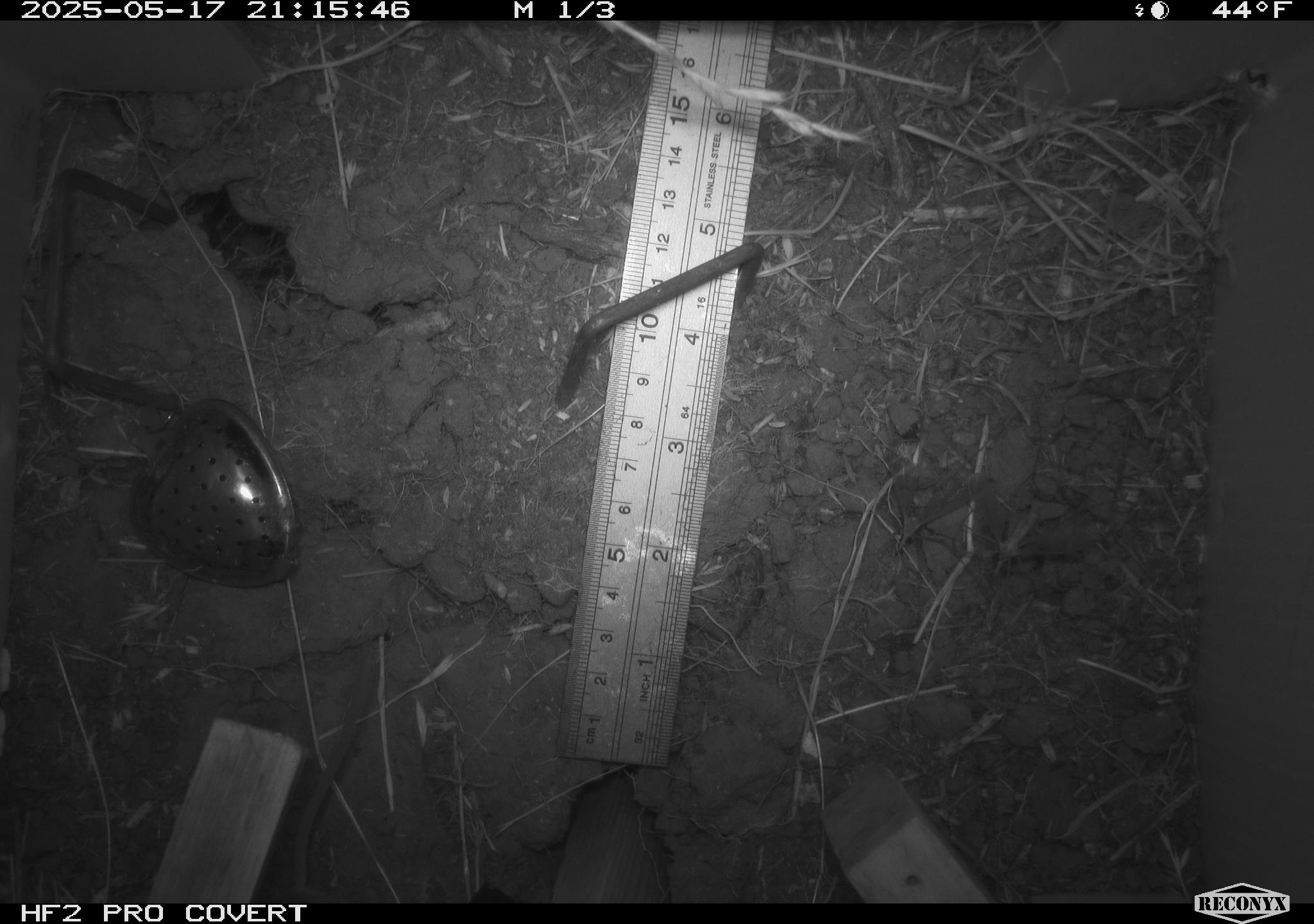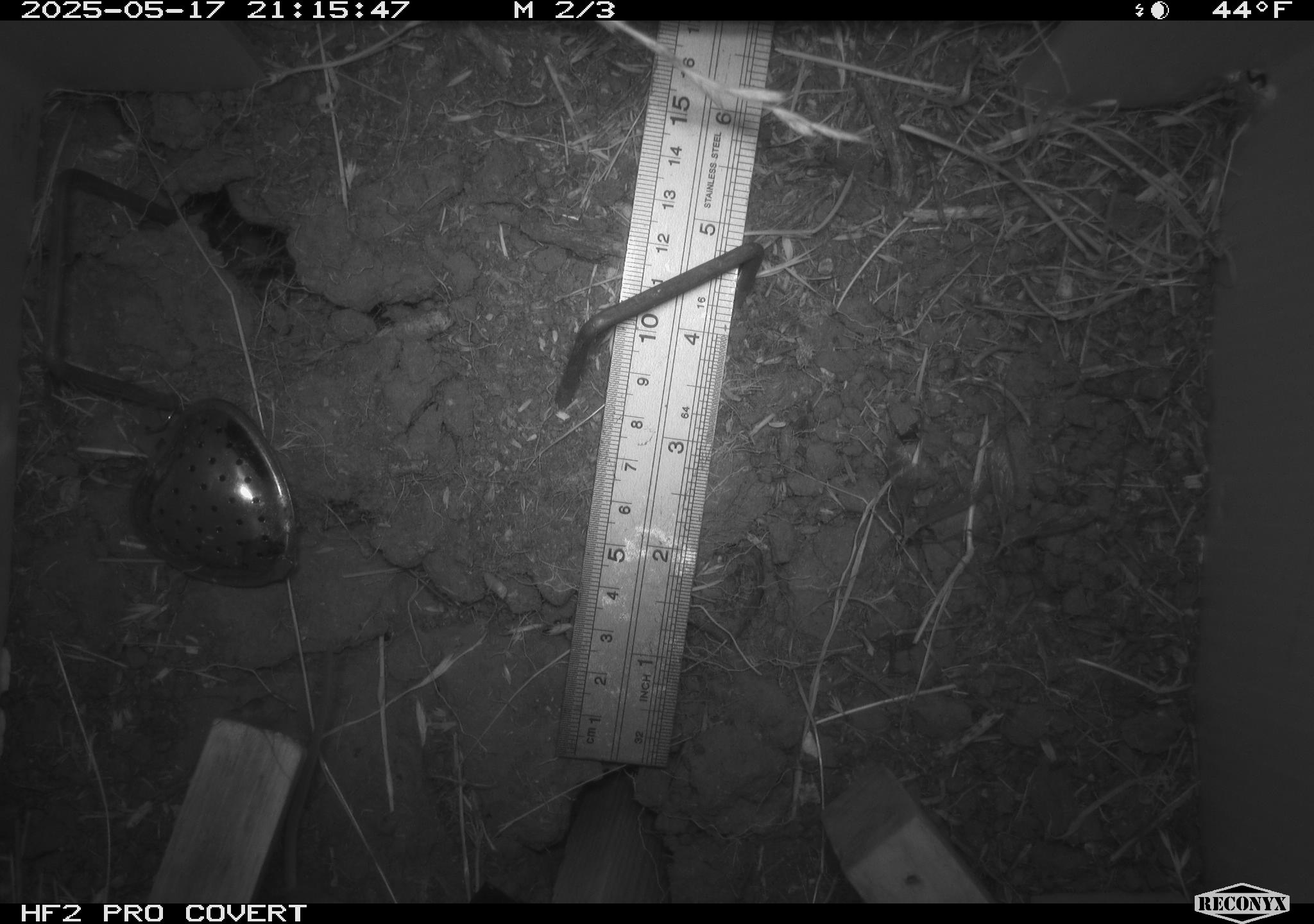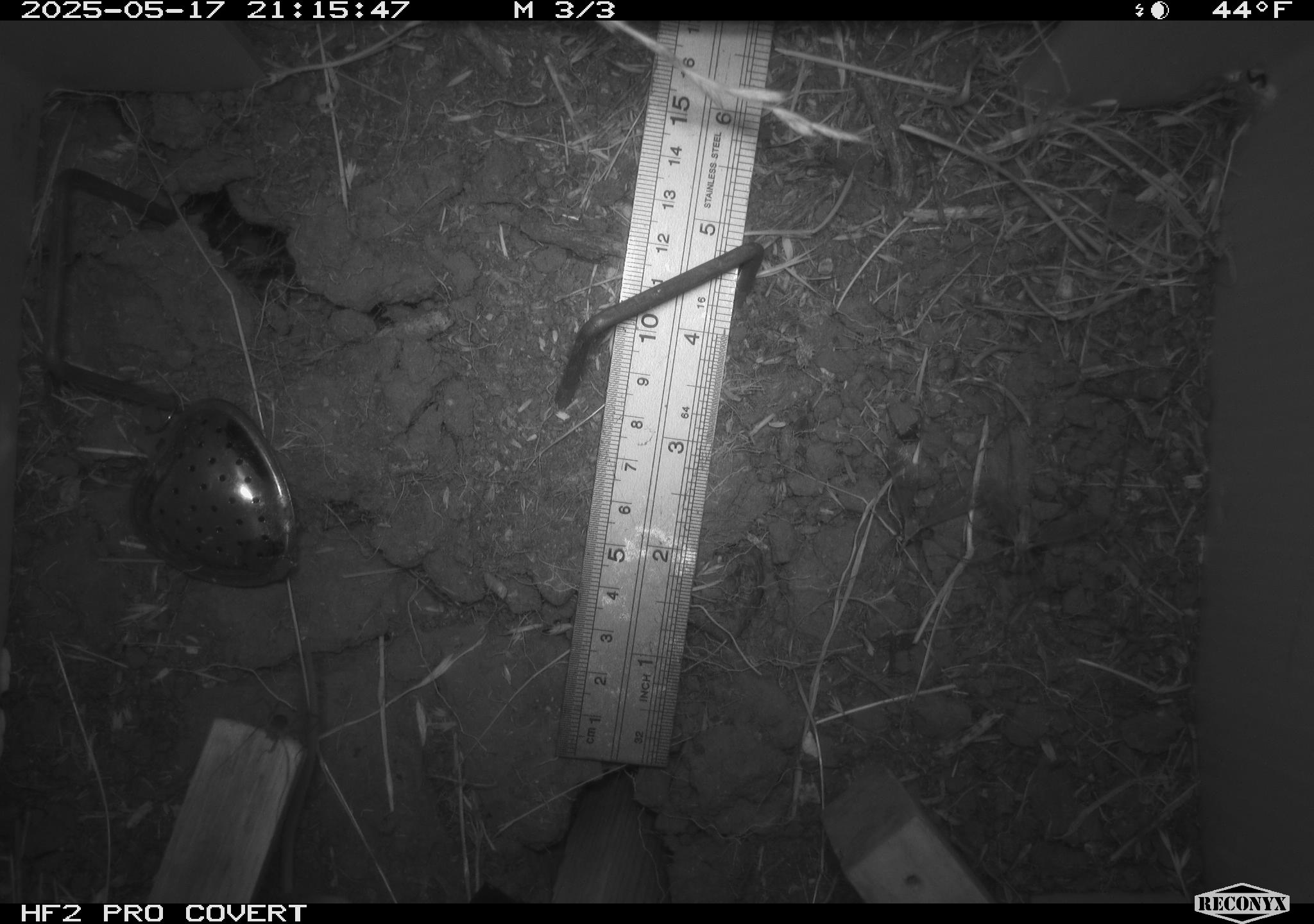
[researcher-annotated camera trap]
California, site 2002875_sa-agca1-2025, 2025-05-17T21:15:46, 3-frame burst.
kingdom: Animalia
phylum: Chordata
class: Mammalia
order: Rodentia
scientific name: Rodentia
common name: rodent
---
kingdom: Animalia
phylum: Arthropoda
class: Insecta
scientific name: Insecta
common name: insect